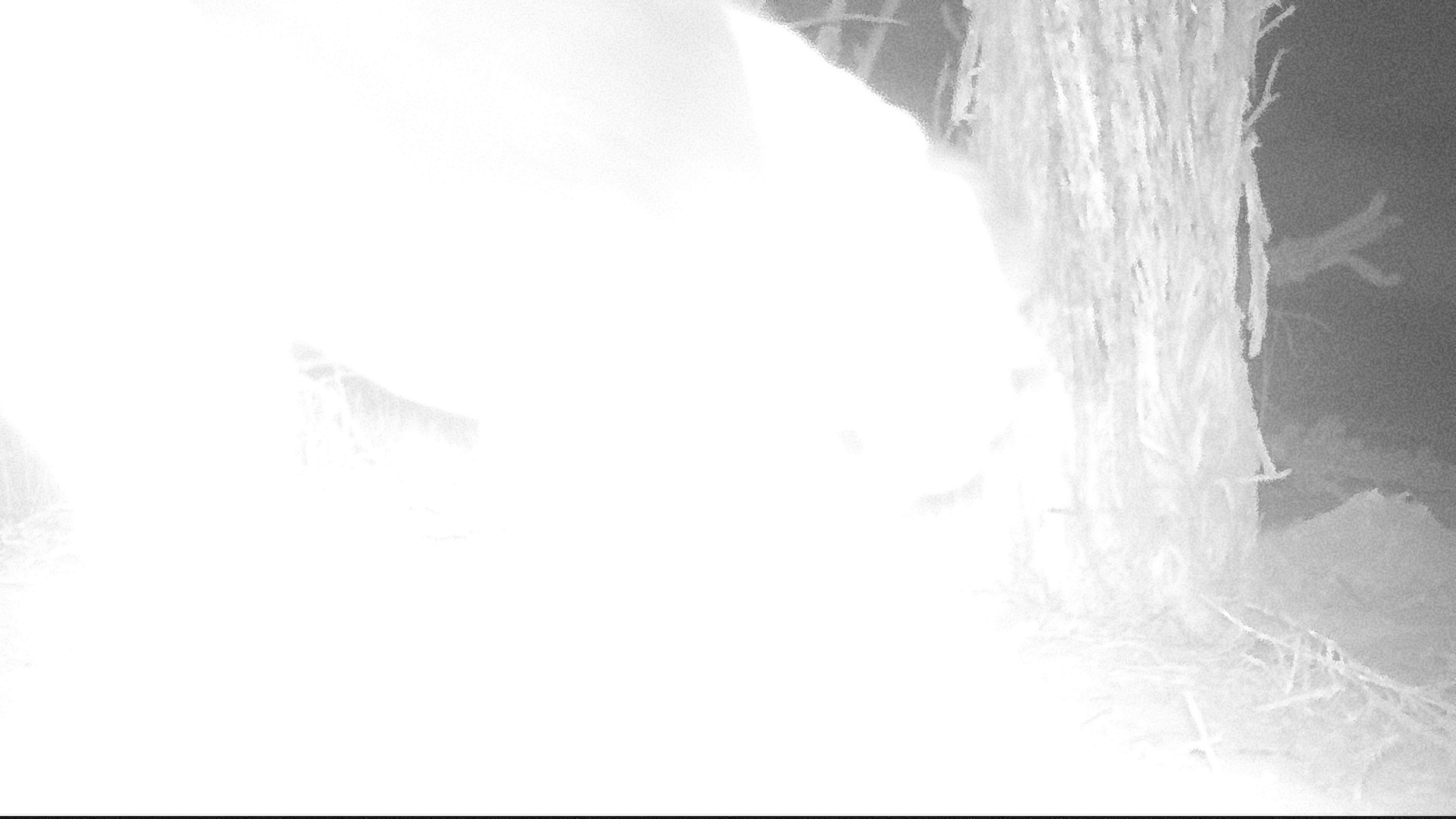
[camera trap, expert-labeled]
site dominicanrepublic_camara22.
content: unidentified animal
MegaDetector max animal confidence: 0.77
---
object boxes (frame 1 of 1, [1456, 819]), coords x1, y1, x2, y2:
unknown: 0, 0, 1162, 815